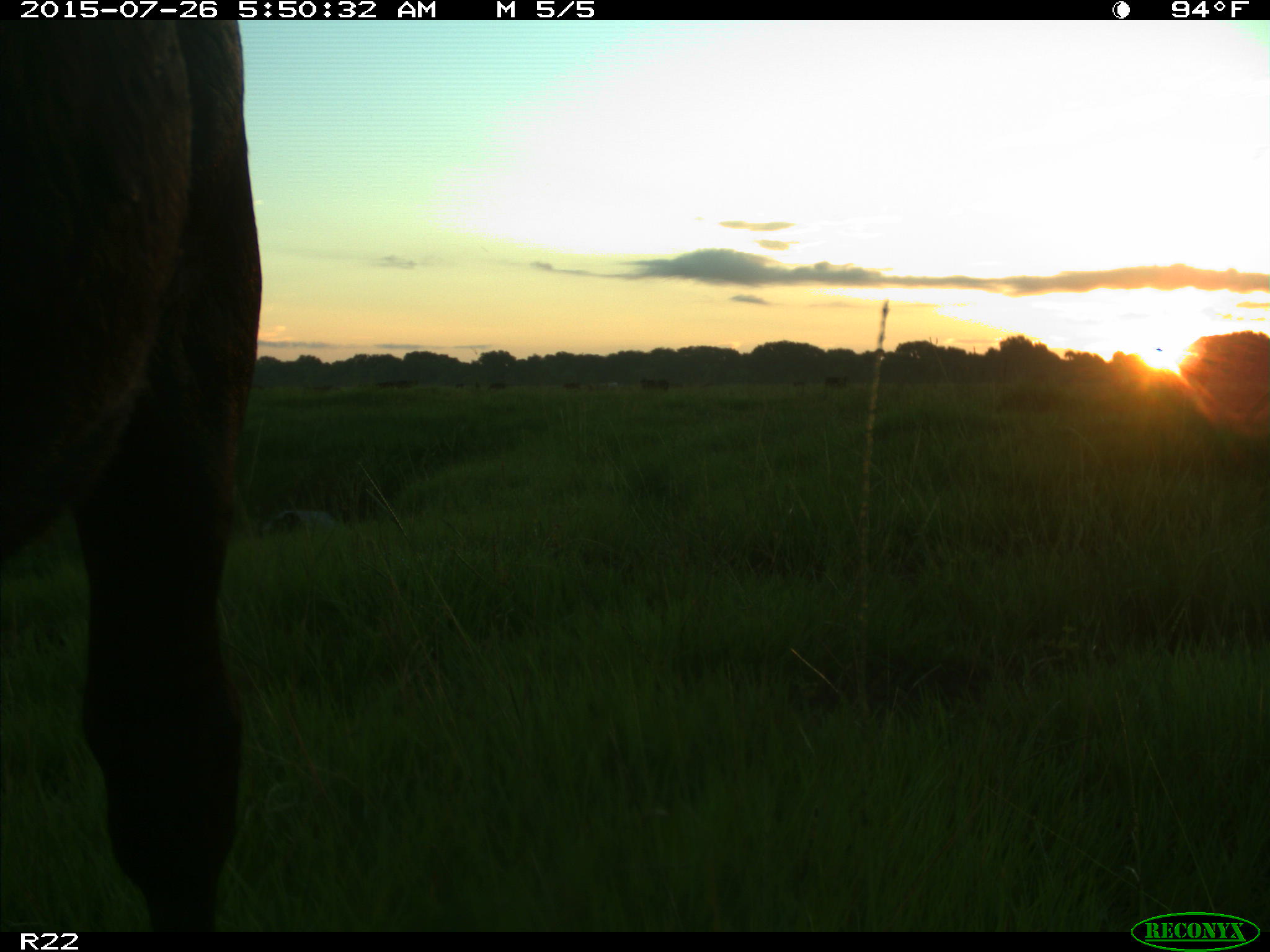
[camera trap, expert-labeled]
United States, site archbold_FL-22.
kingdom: Animalia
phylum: Chordata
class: Mammalia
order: Artiodactyla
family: Bovidae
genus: Bos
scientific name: Bos taurus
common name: domestic cow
Bos taurus (domestic cow).